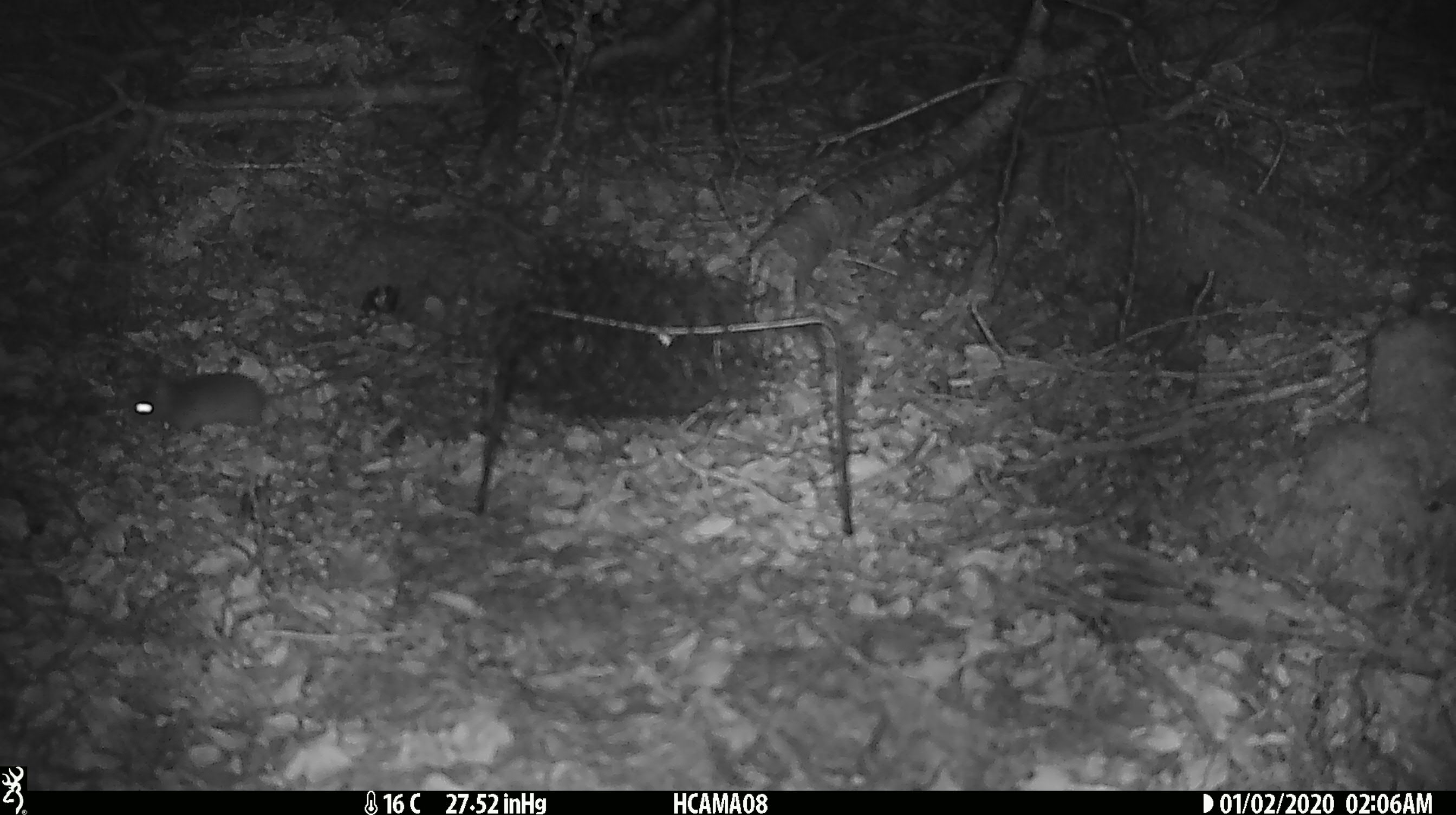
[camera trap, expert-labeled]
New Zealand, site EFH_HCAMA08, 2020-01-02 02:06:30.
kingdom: Animalia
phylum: Chordata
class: Mammalia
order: Rodentia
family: Muridae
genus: Mus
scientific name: Mus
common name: mouse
Mouse (Mus).